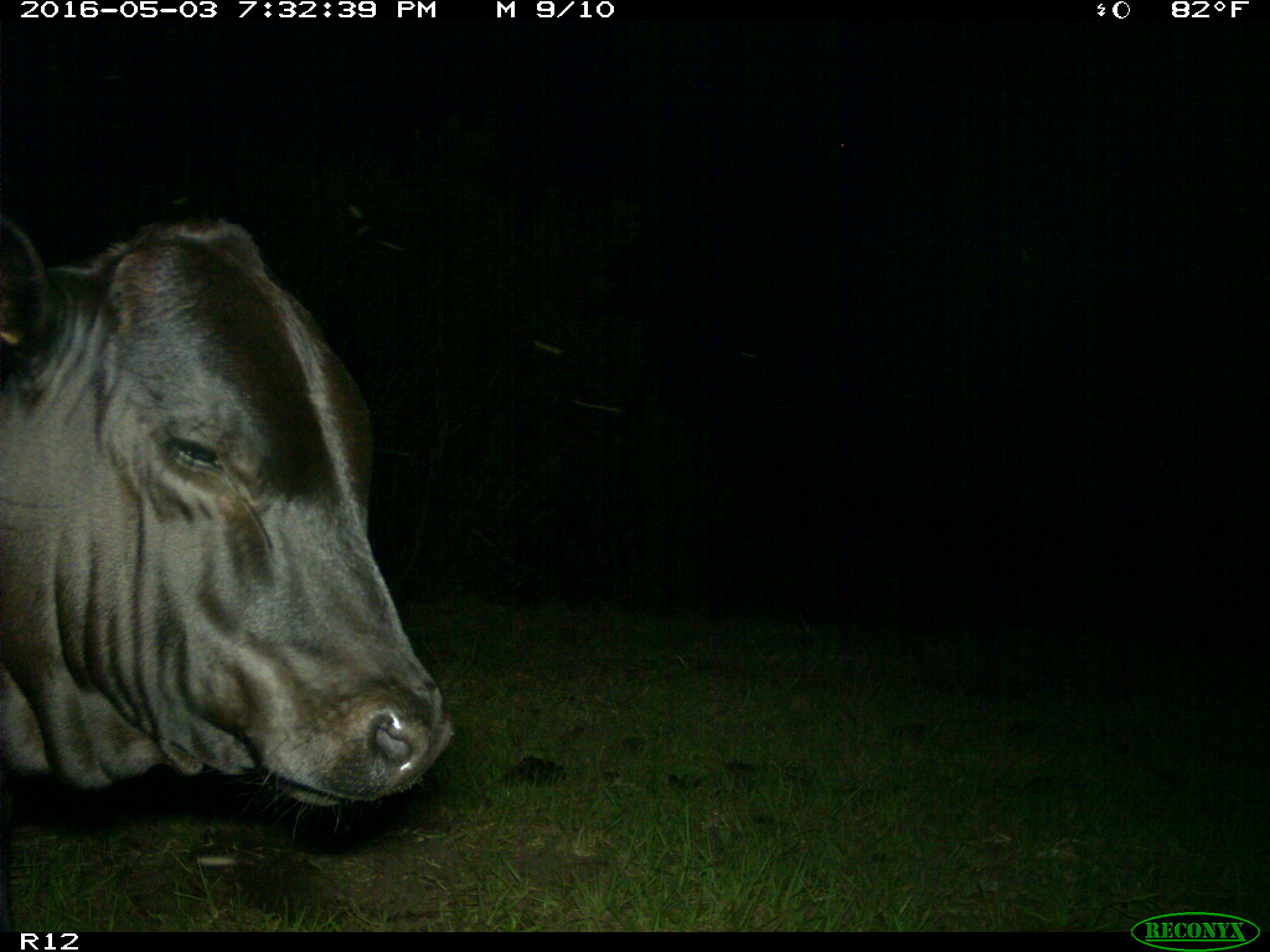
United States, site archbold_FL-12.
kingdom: Animalia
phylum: Chordata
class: Mammalia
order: Artiodactyla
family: Bovidae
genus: Bos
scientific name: Bos taurus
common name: domestic cow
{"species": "Bos taurus (domestic cow)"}